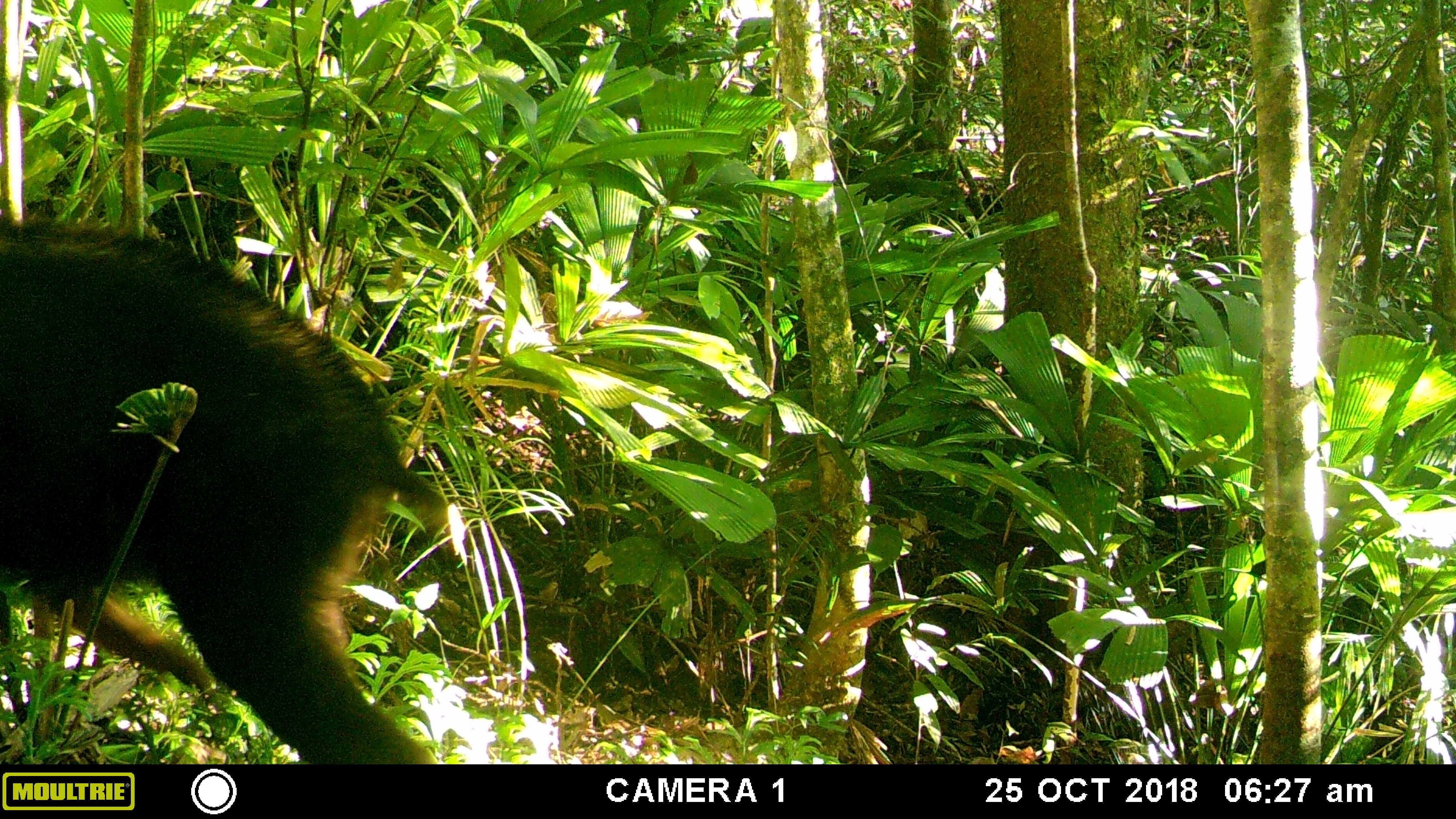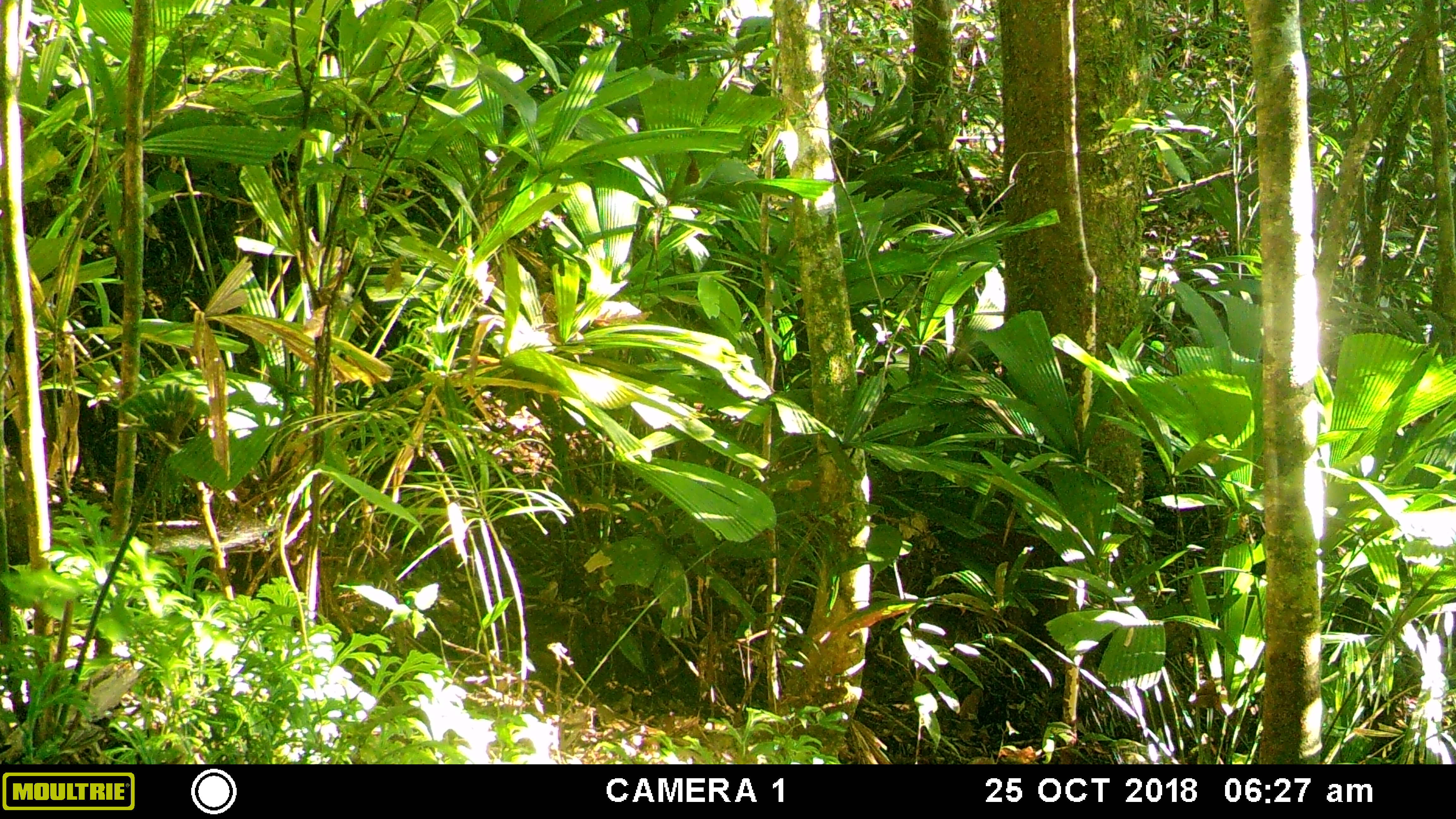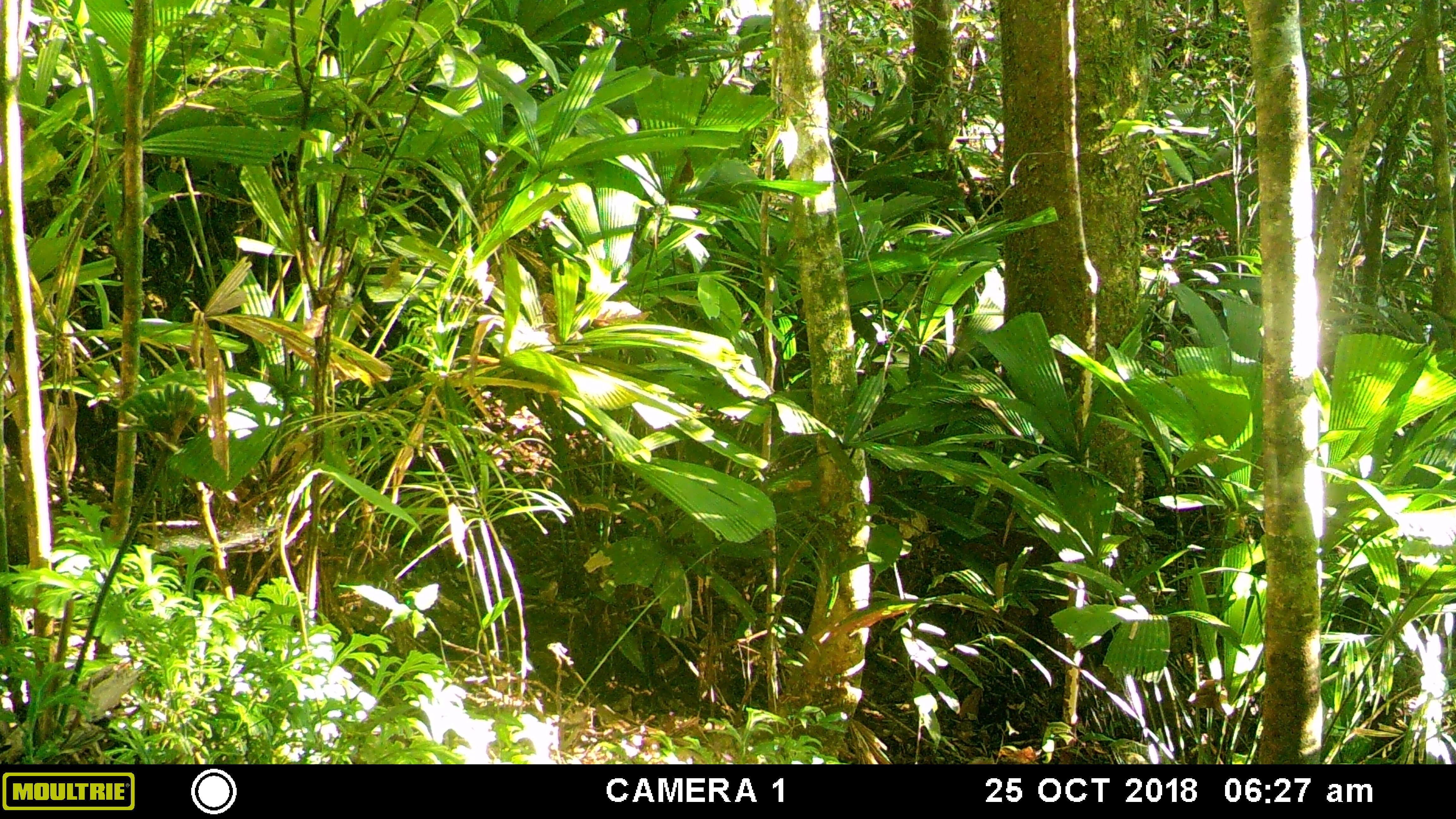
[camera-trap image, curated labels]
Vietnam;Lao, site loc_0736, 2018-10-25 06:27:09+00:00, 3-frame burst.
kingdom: Animalia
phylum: Chordata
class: Mammalia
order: Artiodactyla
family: Bovidae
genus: Capricornis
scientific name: Capricornis sumatraensis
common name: chinese serow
Chinese serow (Capricornis sumatraensis). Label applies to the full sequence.